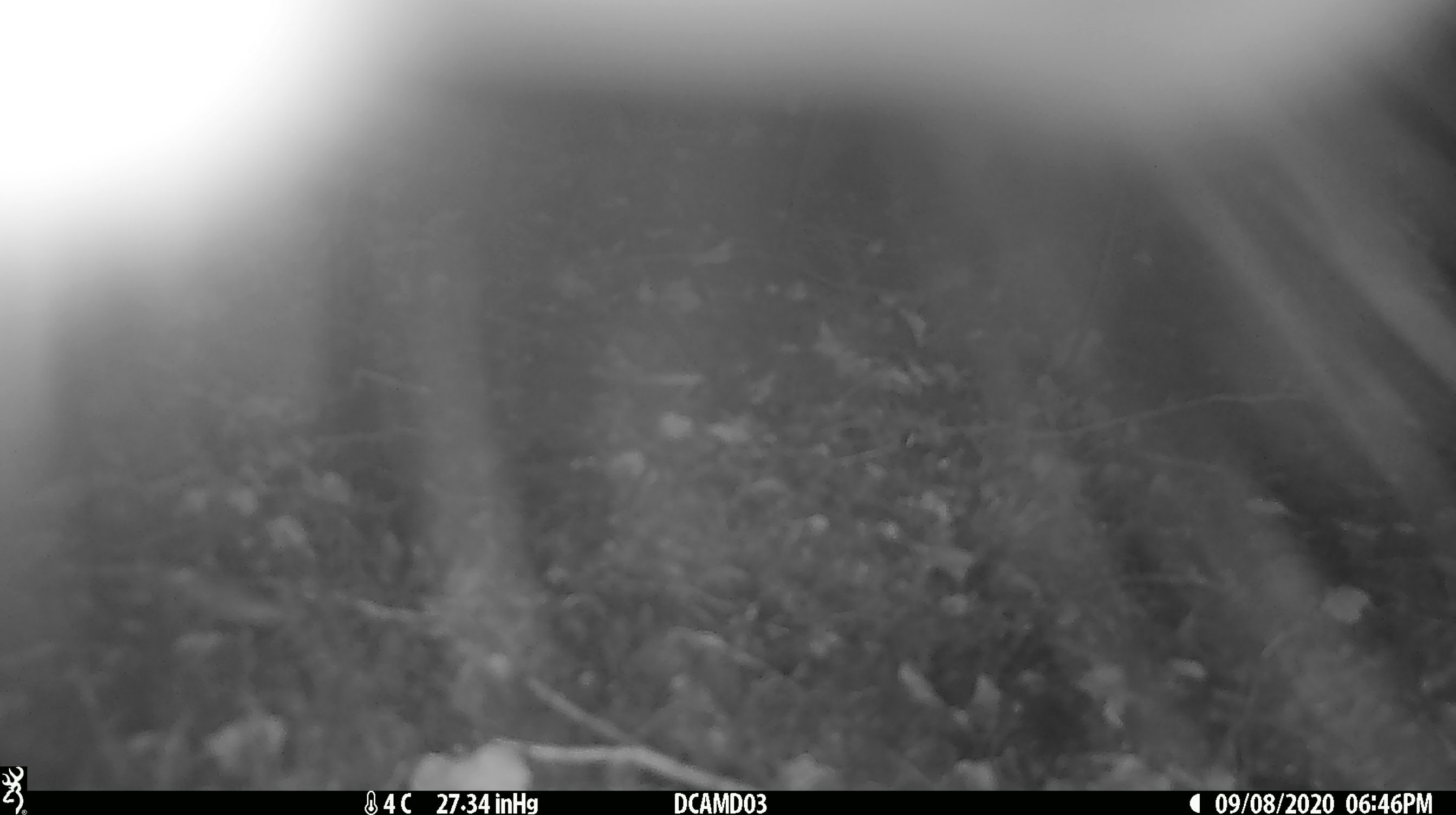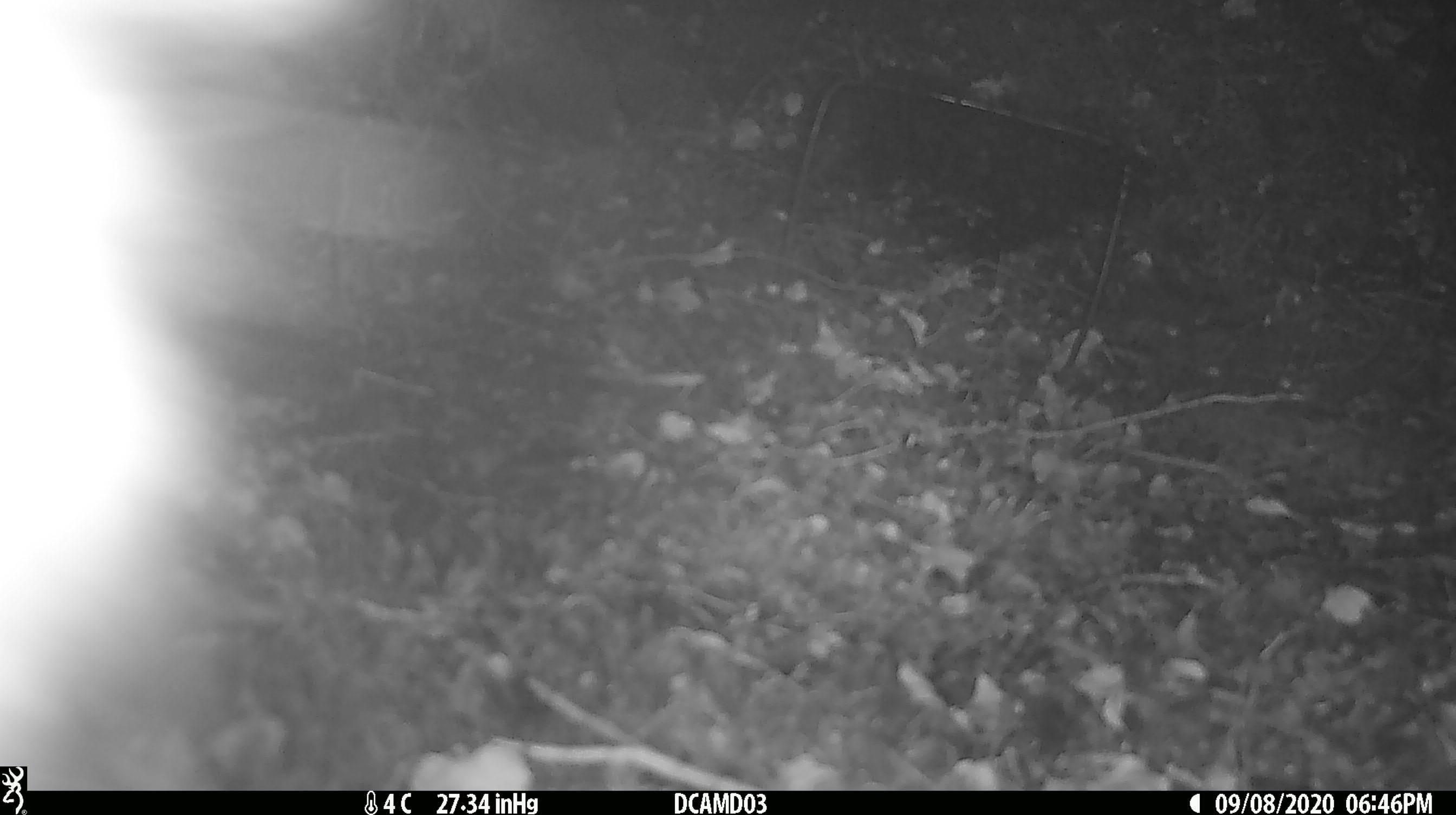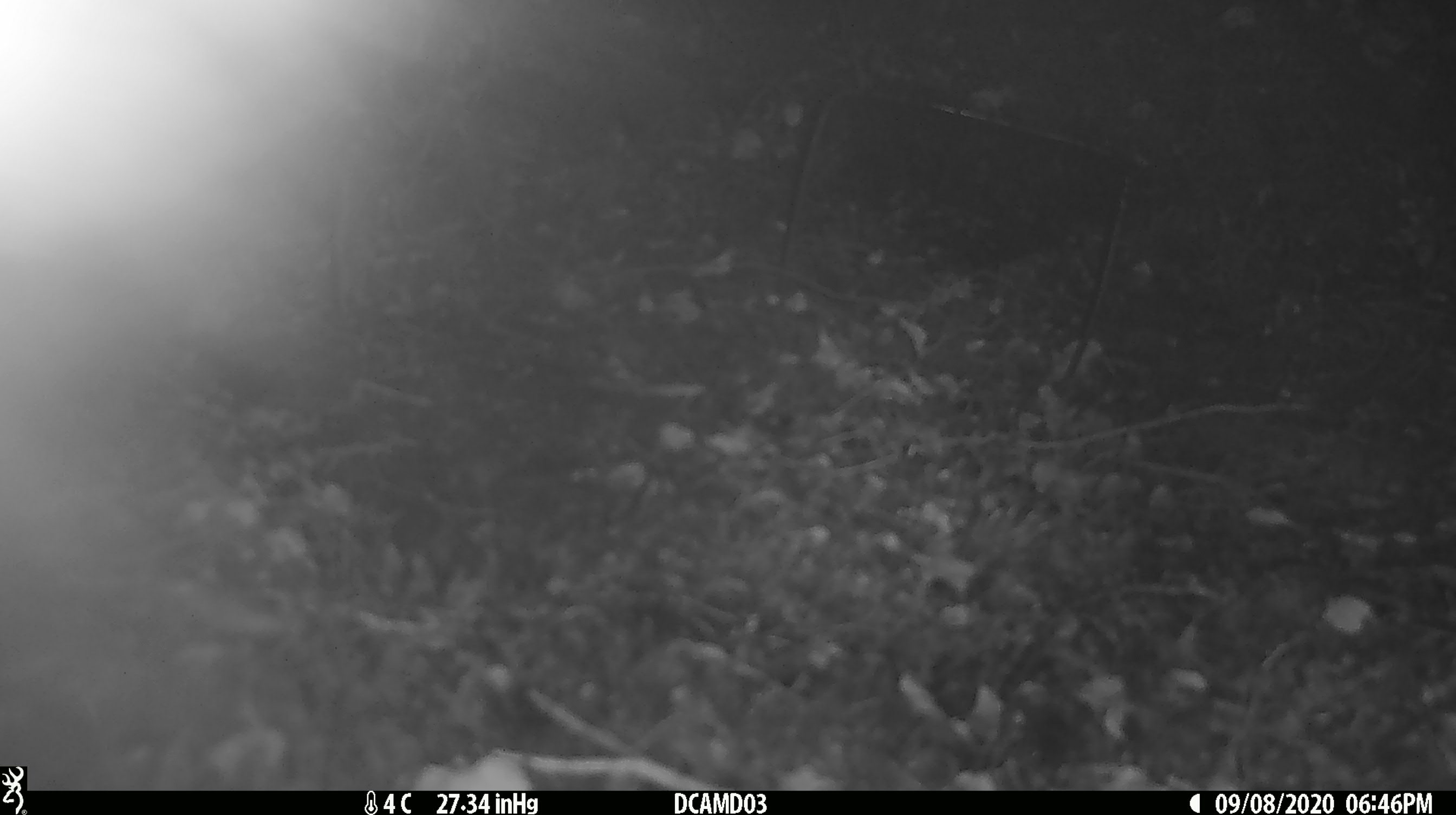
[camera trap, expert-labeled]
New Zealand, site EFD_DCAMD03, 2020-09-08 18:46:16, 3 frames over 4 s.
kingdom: Animalia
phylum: Chordata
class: Mammalia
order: Diprotodontia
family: Phalangeridae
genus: Trichosurus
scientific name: Trichosurus vulpecula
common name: common brushtail possum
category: possum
Possum (common brushtail possum) (Trichosurus vulpecula).